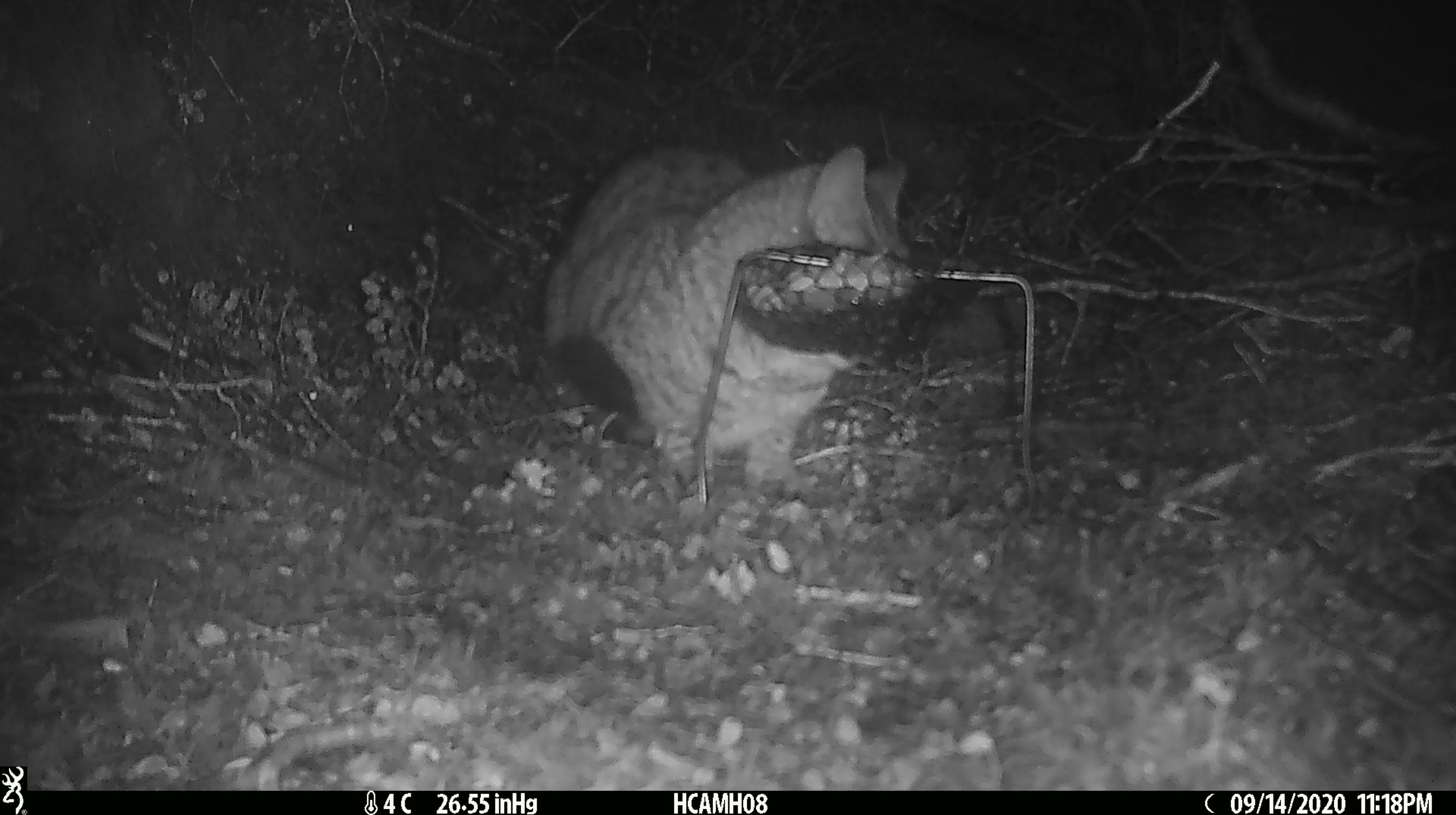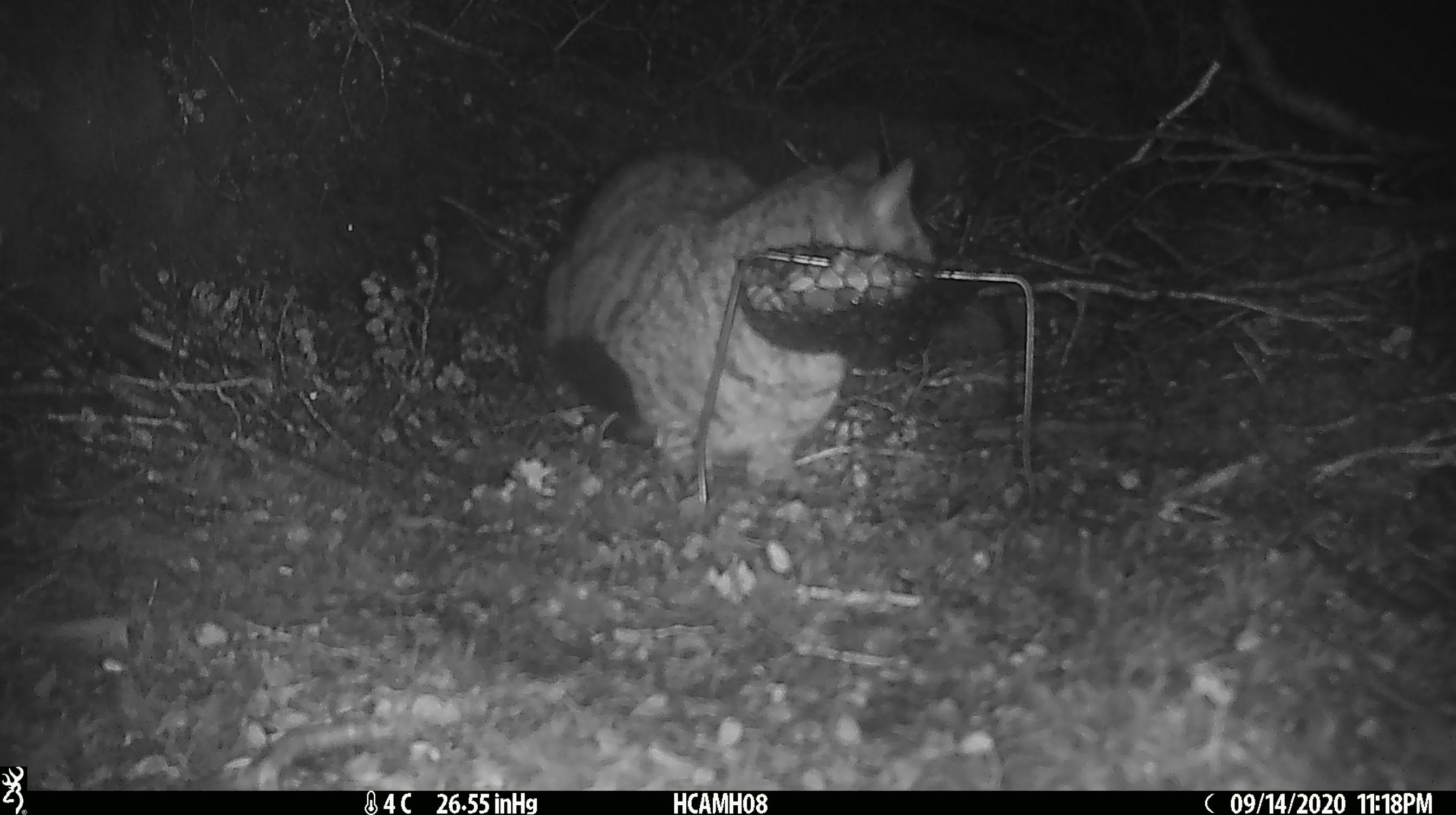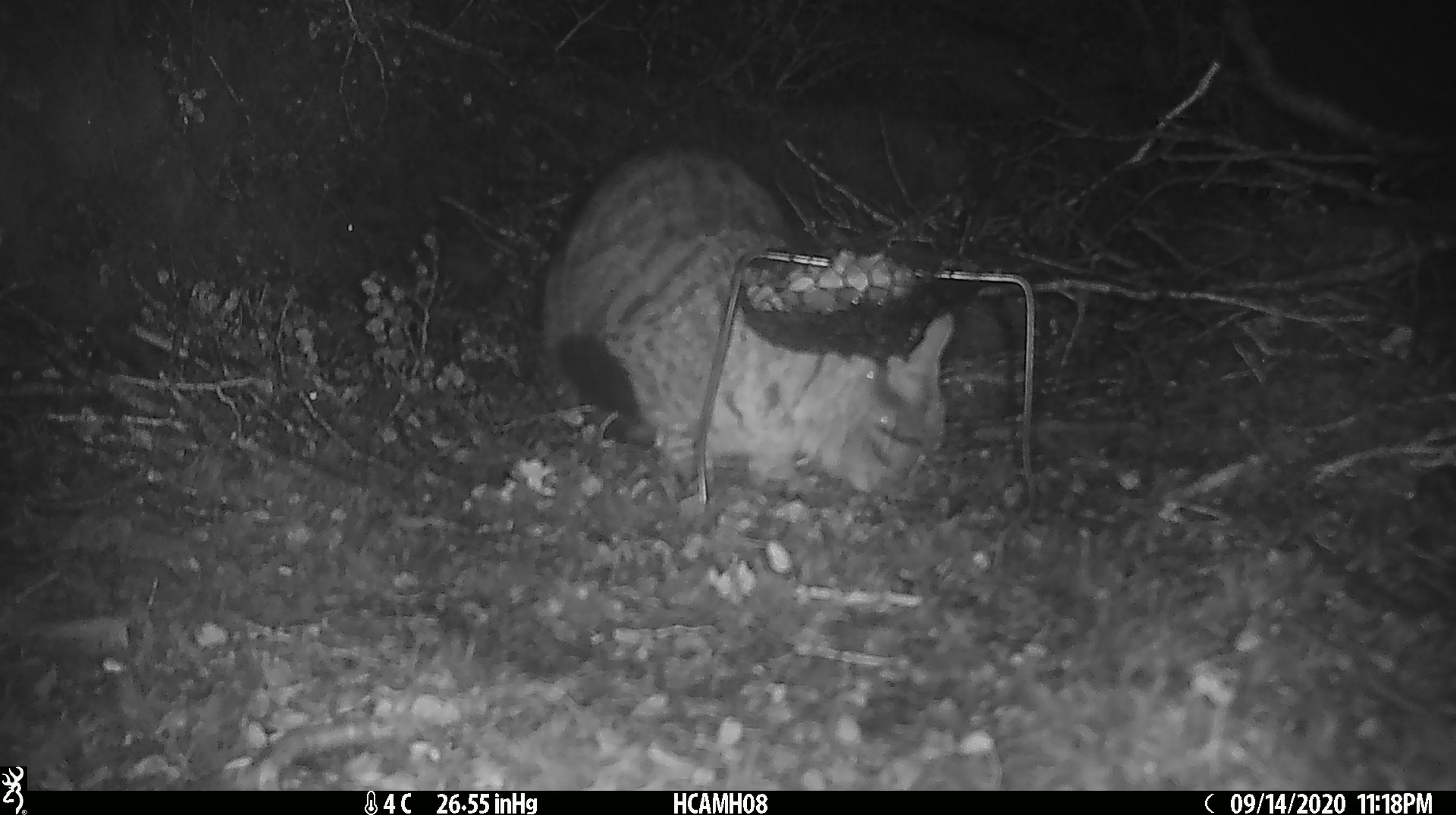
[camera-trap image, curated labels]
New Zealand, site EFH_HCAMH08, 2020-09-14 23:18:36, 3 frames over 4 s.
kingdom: Animalia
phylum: Chordata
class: Mammalia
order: Carnivora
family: Felidae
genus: Felis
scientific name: Felis catus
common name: domestic cat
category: cat